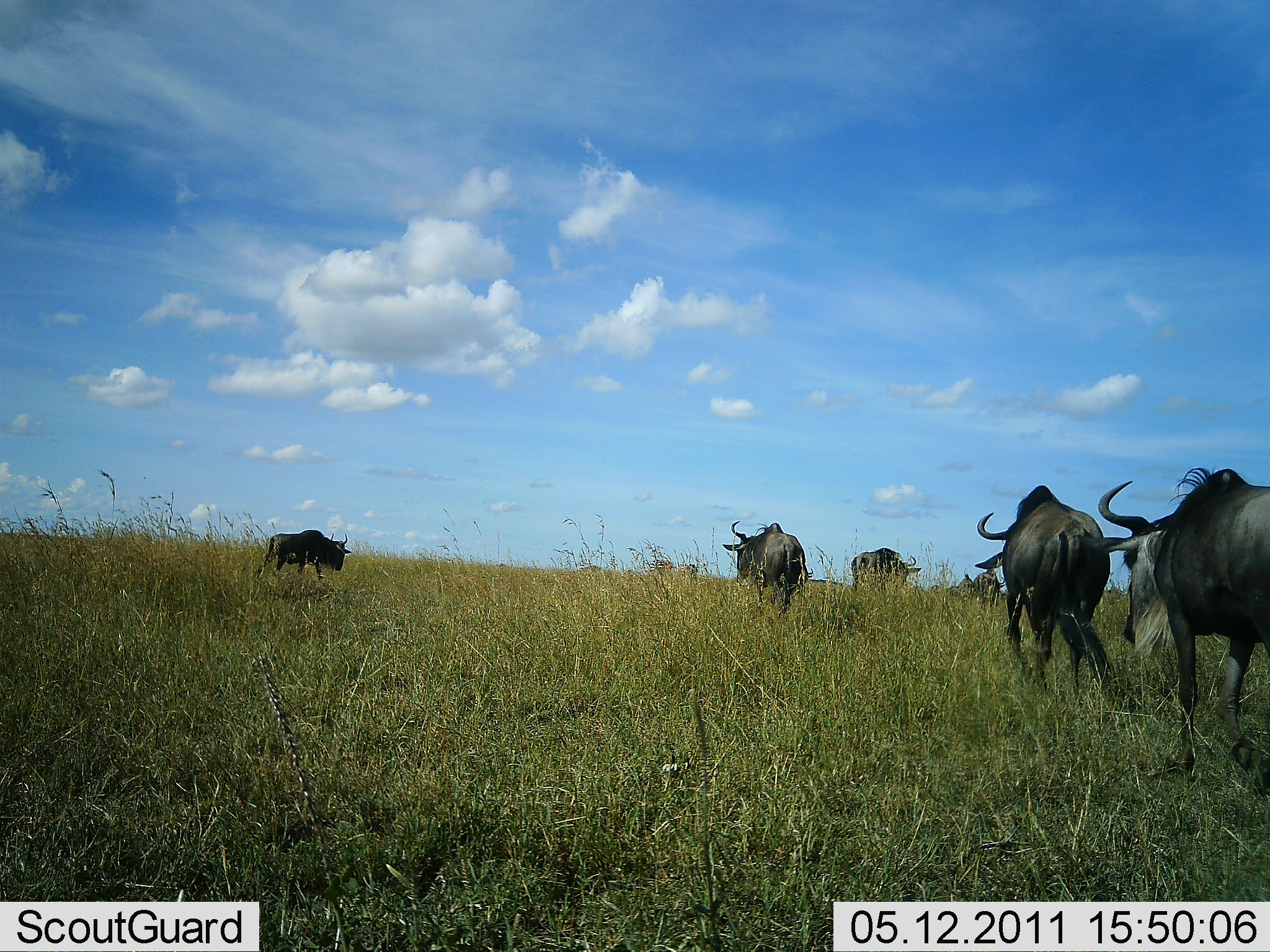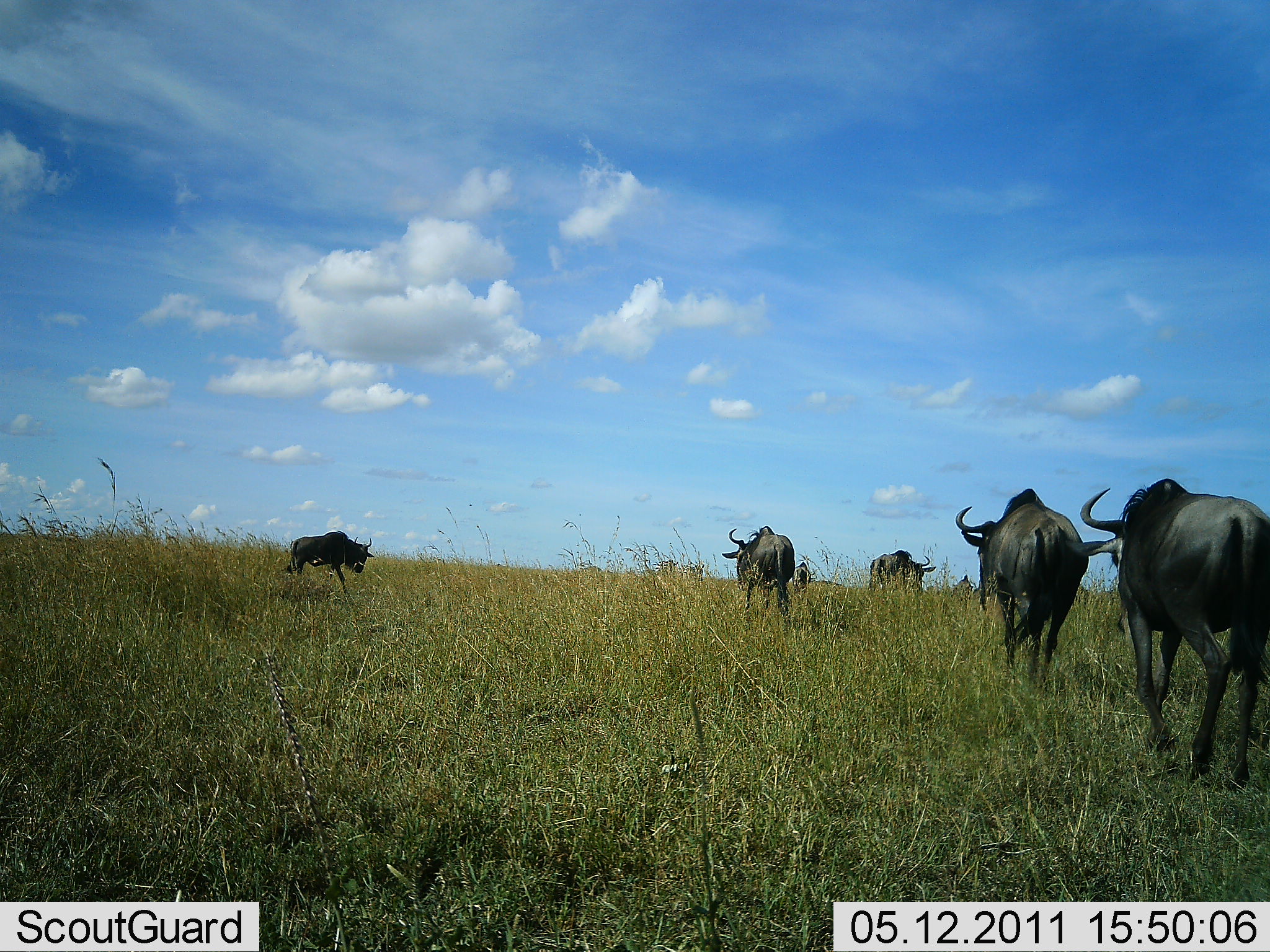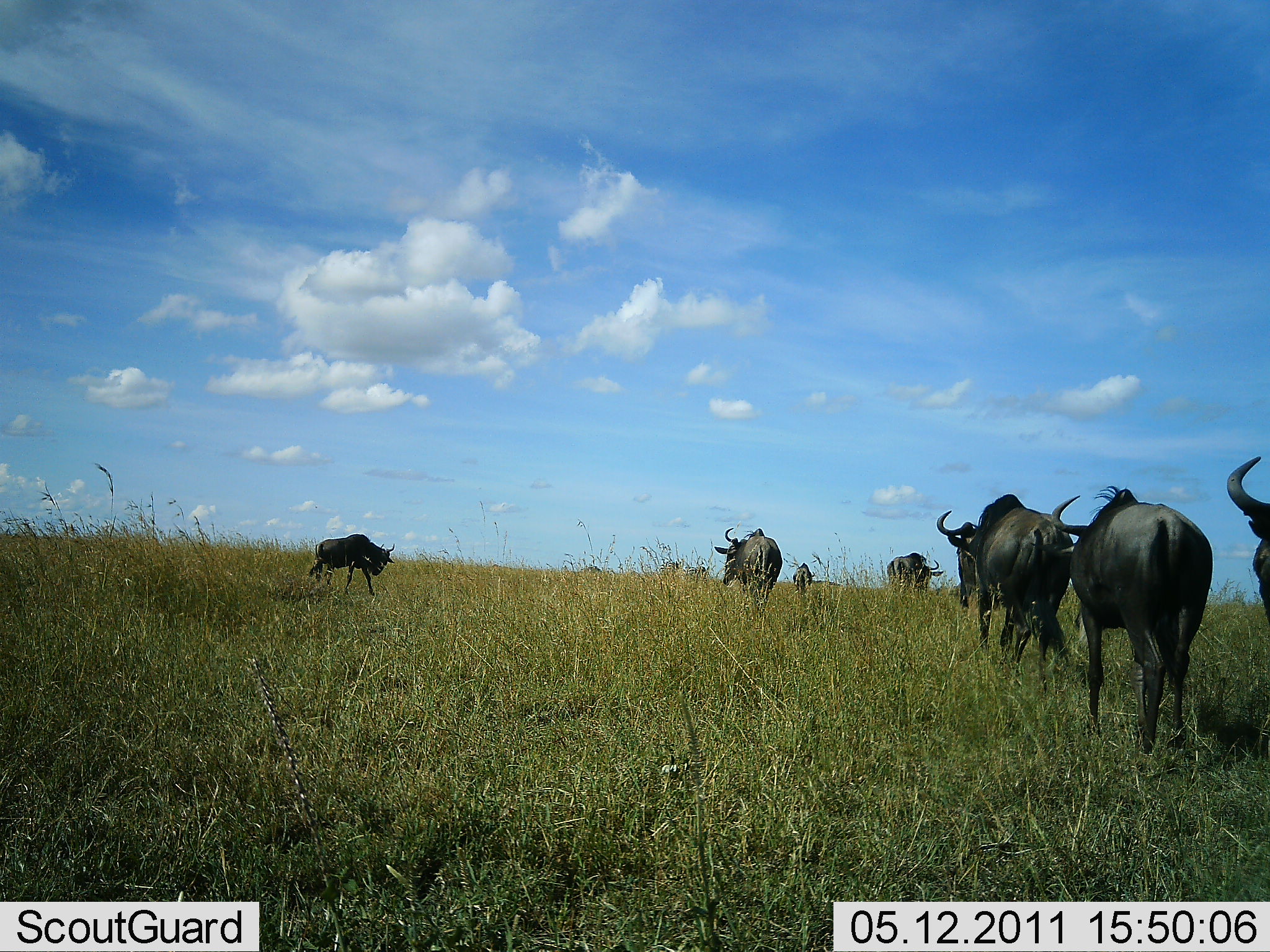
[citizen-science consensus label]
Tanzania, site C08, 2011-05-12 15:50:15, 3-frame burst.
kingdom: Animalia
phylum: Chordata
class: Mammalia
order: Artiodactyla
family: Bovidae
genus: Connochaetes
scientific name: Connochaetes taurinus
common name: blue wildebeest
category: wildebeest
Wildebeest (blue wildebeest) (Connochaetes taurinus), count 10. Behavior (volunteer vote fractions): standing 0%, resting 0%, moving 100%, interacting 0%. Young present (vote fraction): 18%. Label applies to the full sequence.